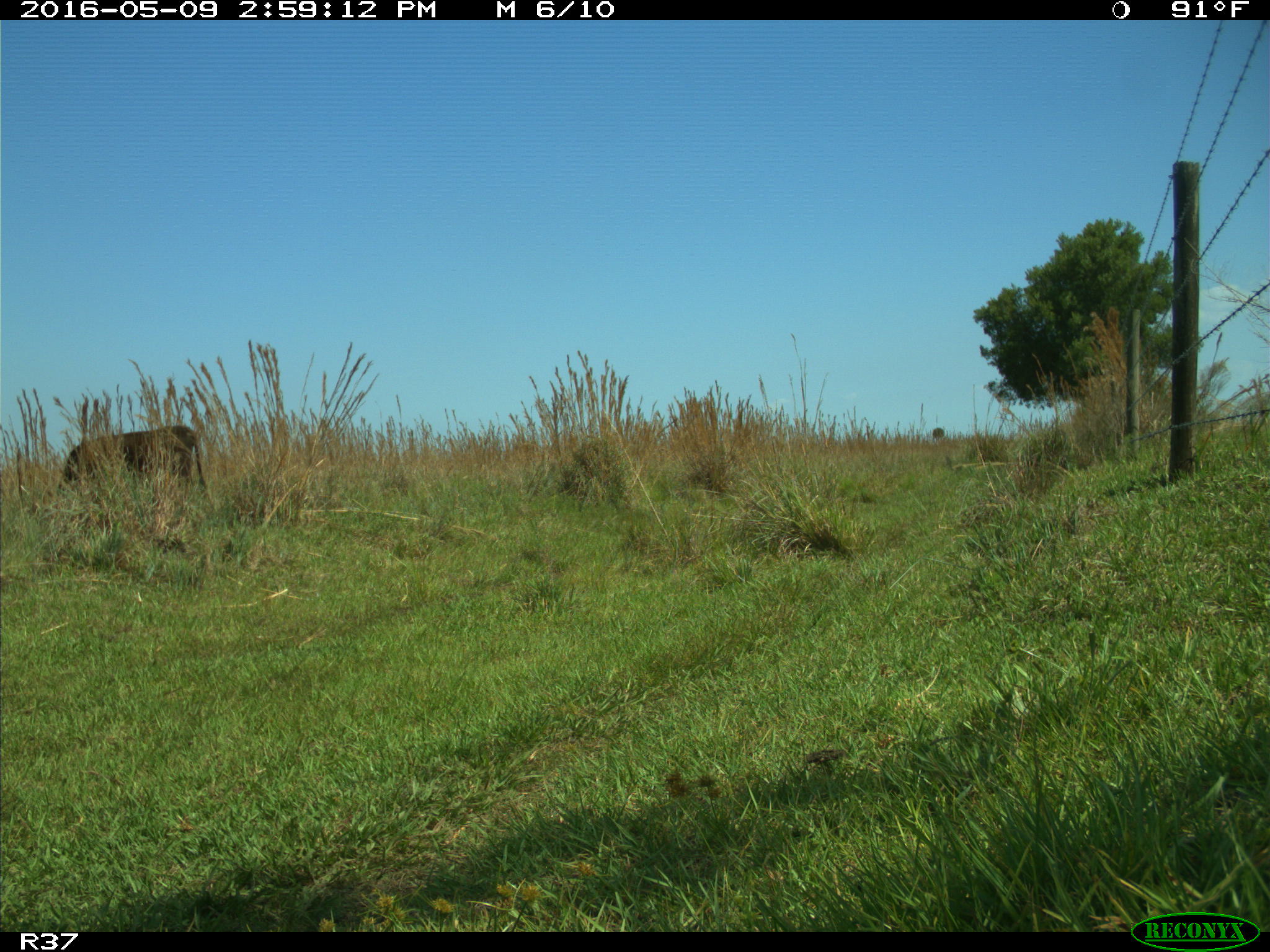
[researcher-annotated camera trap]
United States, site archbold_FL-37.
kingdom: Animalia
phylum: Chordata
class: Mammalia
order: Artiodactyla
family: Bovidae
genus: Bos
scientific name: Bos taurus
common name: domestic cow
Bos taurus (domestic cow).